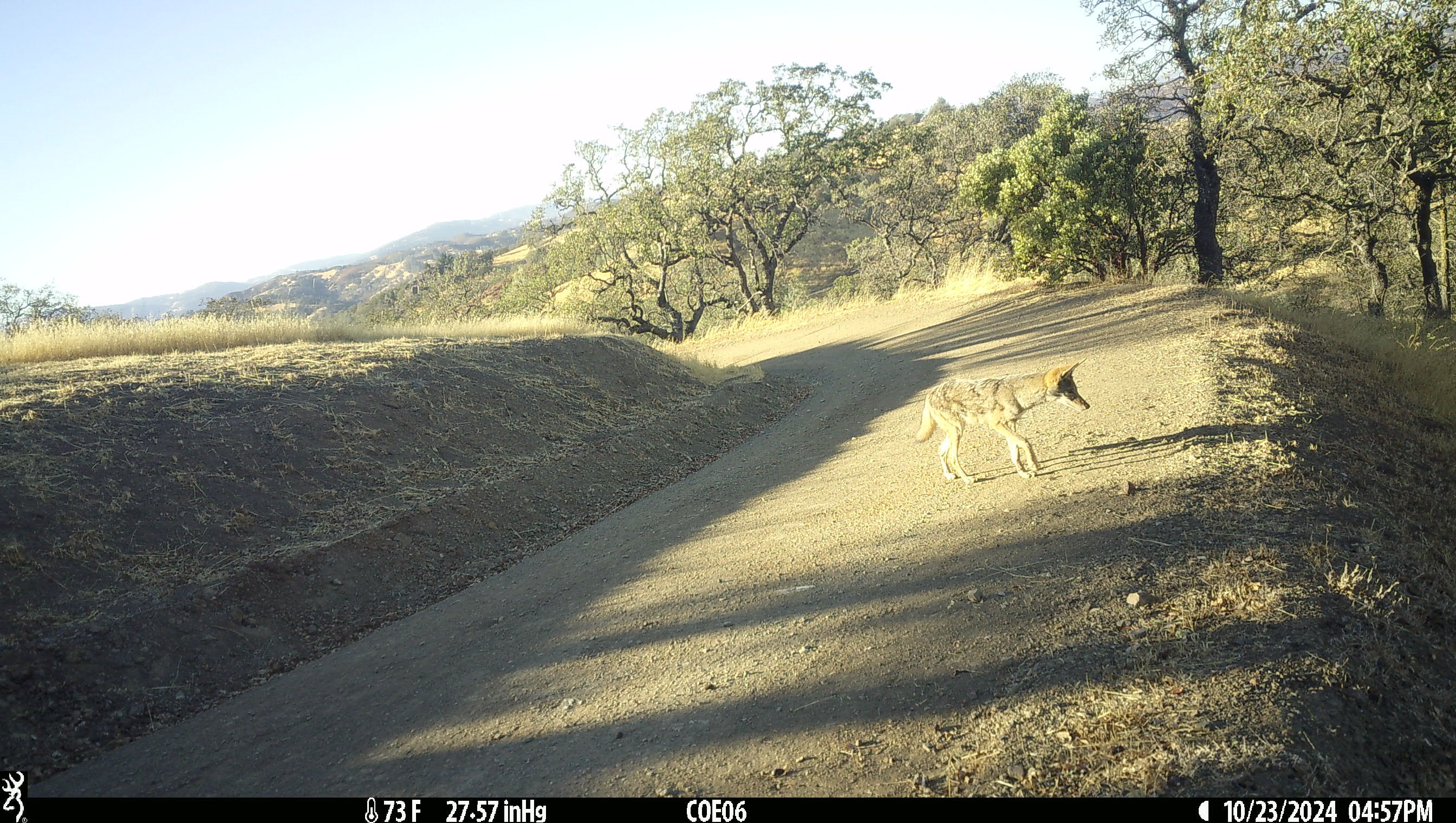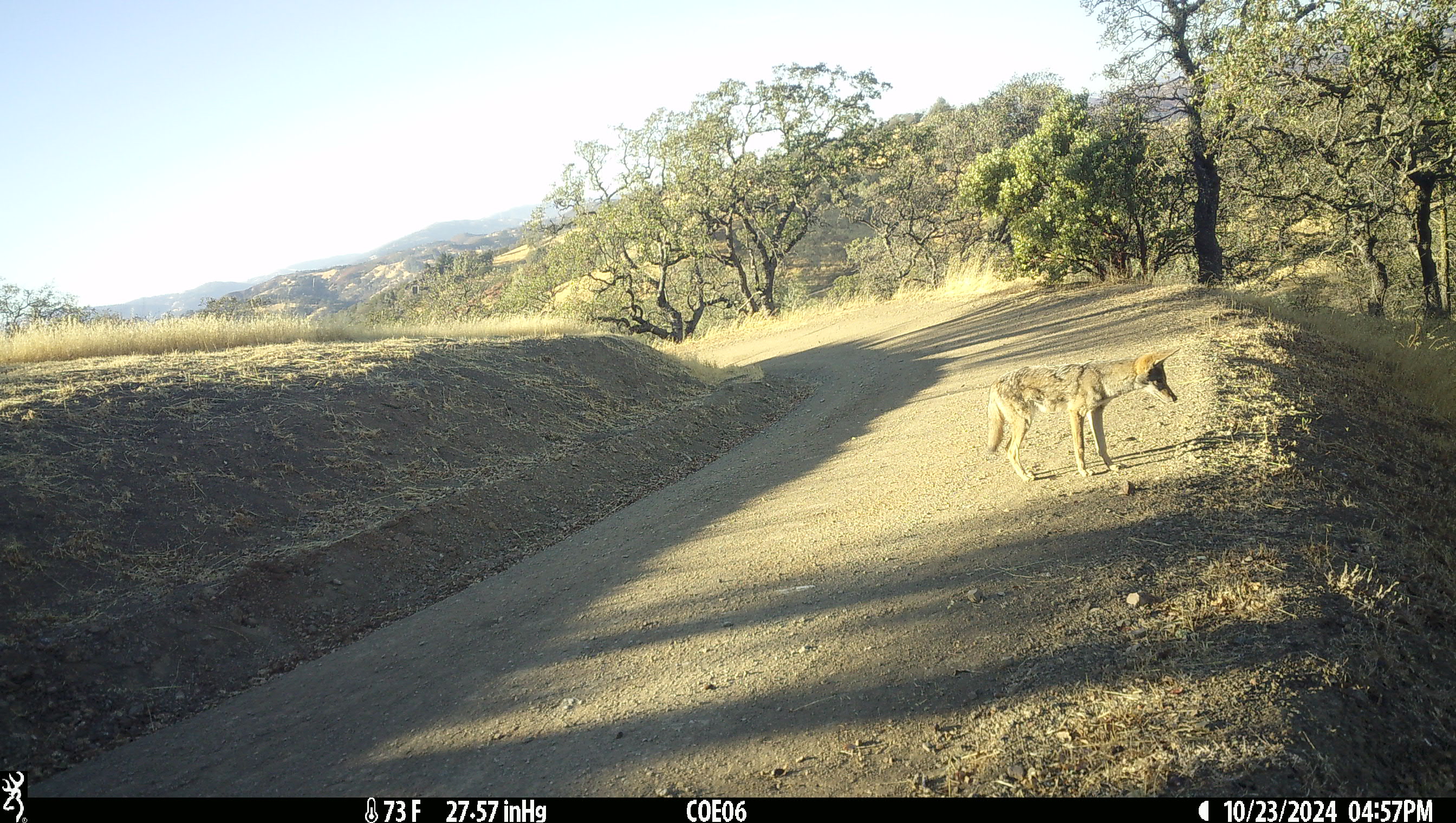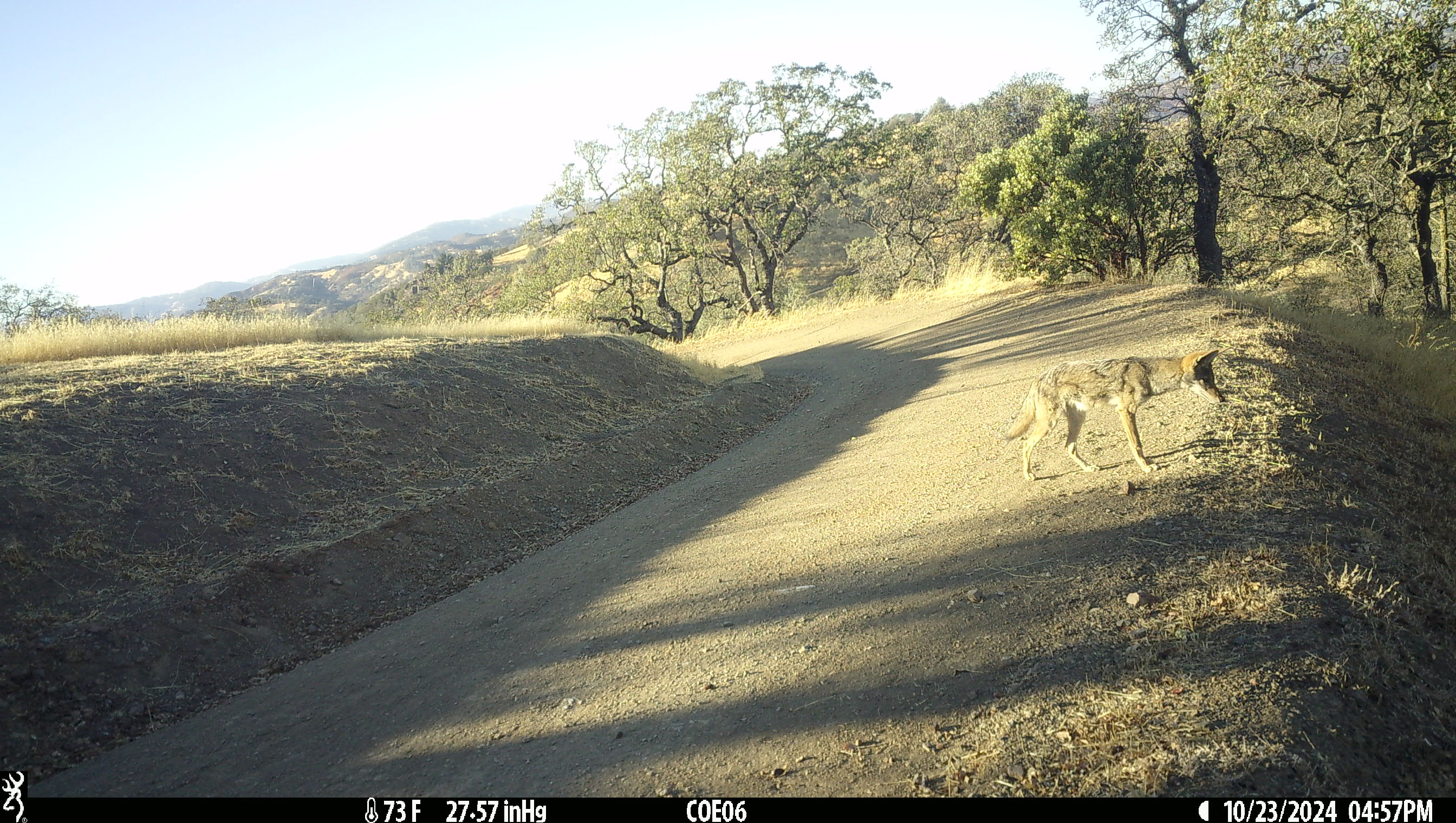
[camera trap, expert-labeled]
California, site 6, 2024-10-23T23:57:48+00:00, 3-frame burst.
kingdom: Animalia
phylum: Chordata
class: Mammalia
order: Carnivora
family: Canidae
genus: Canis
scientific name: Canis latrans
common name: coyote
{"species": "coyote (Canis latrans)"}